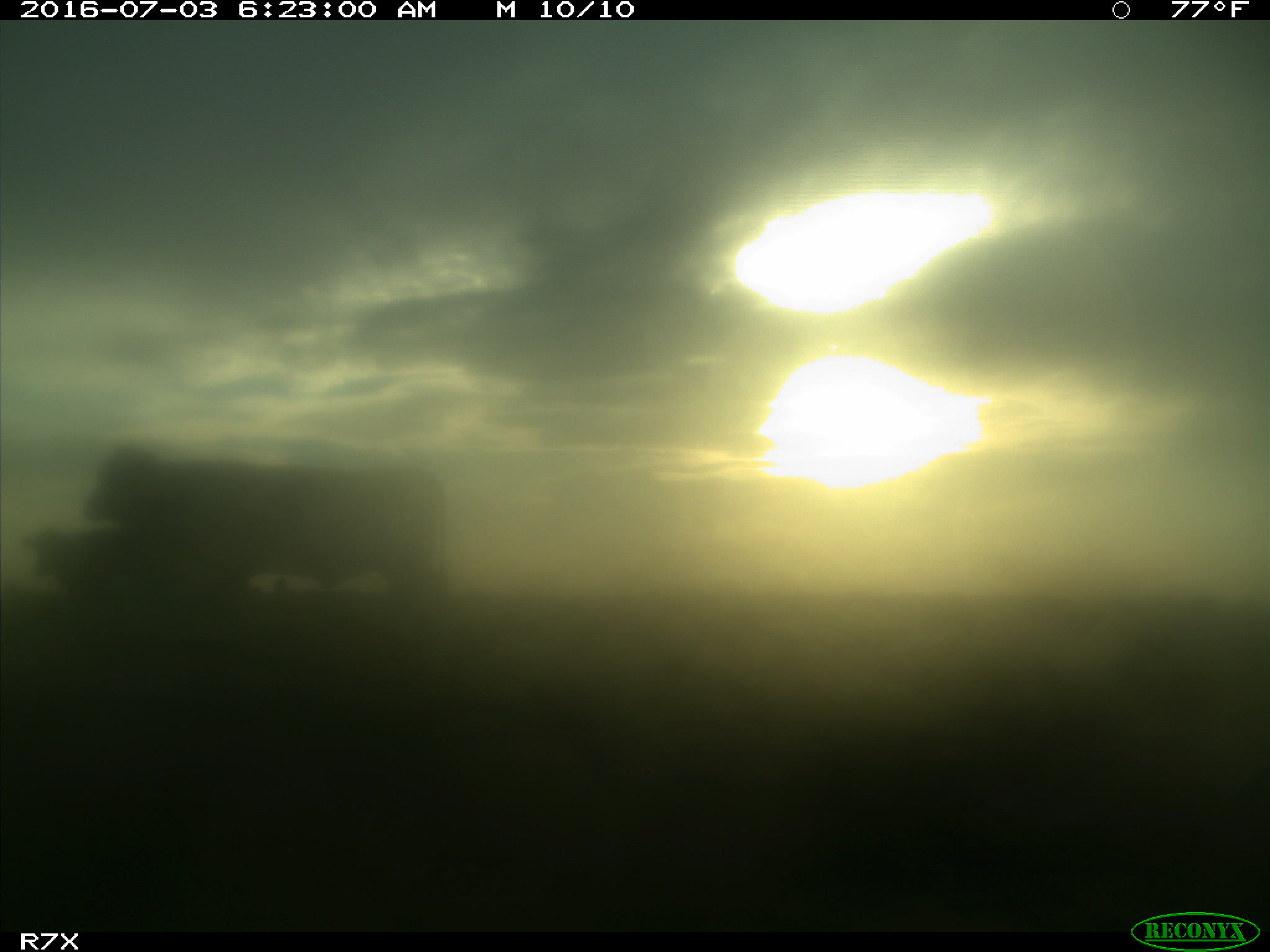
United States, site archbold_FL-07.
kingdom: Animalia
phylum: Chordata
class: Mammalia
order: Artiodactyla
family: Bovidae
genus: Bos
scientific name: Bos taurus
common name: domestic cow